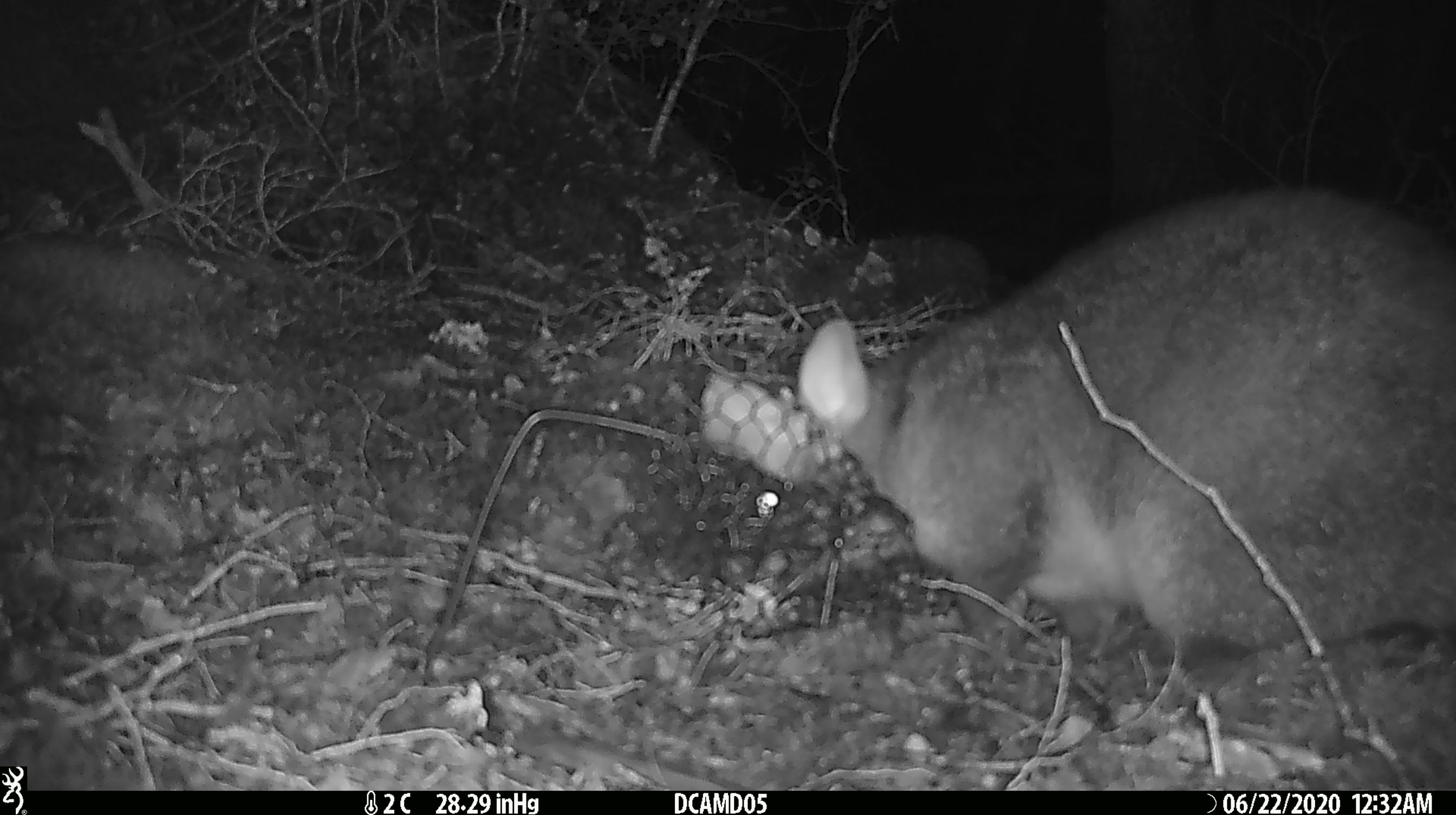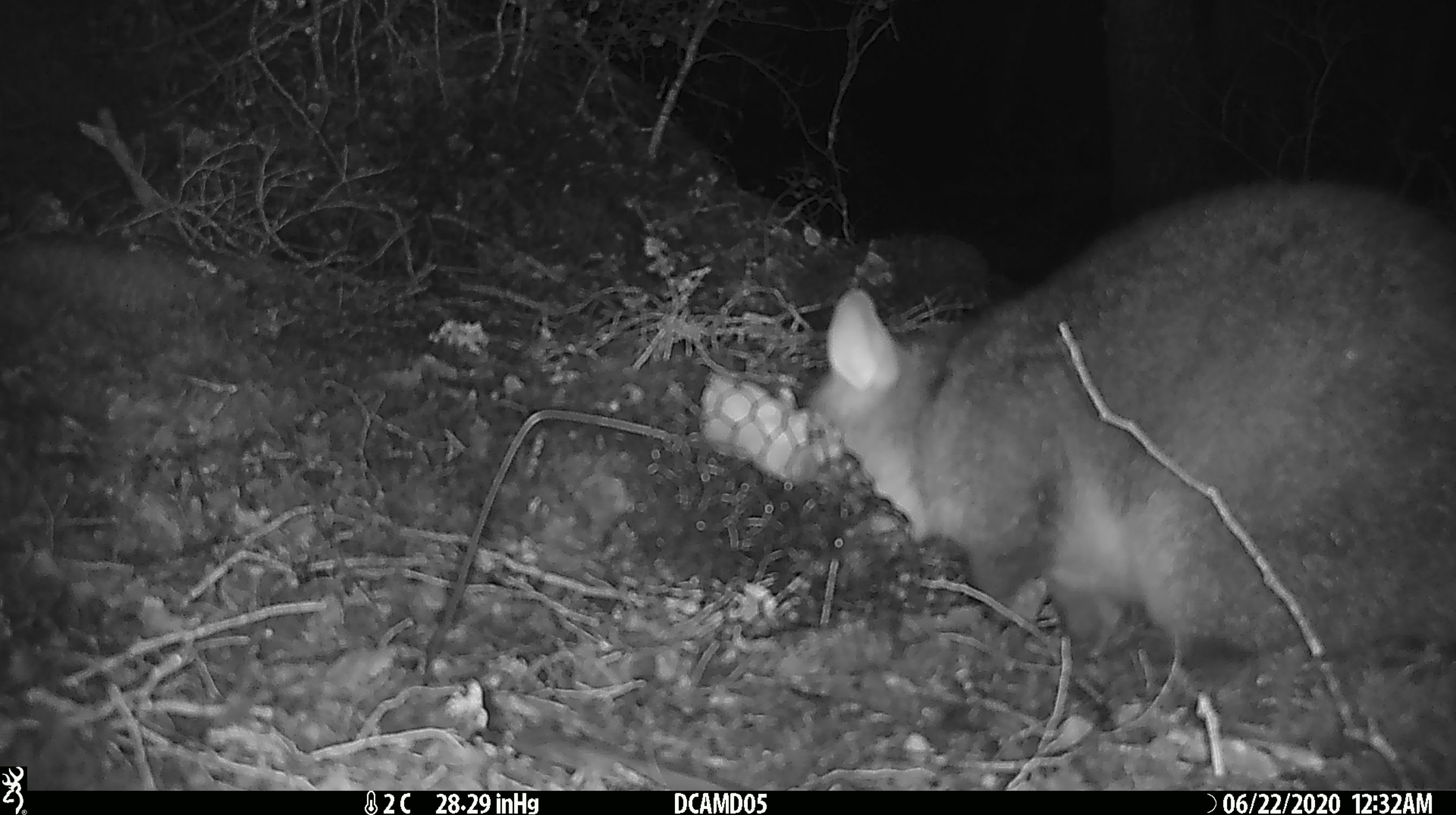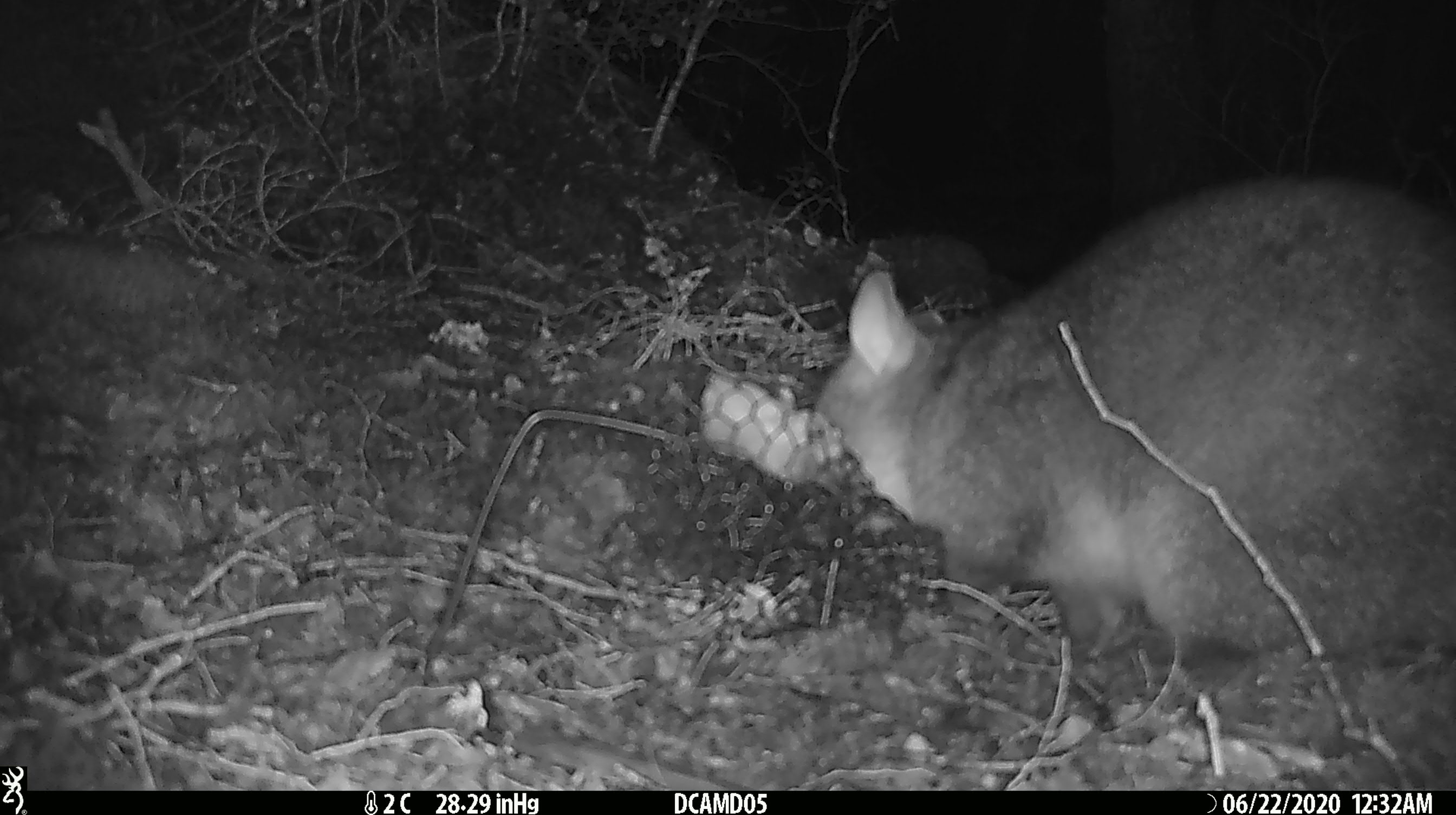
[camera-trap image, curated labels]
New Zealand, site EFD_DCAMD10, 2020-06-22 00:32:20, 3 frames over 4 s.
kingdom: Animalia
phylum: Chordata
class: Mammalia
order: Diprotodontia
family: Phalangeridae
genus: Trichosurus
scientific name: Trichosurus vulpecula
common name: common brushtail possum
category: possum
Possum (common brushtail possum) (Trichosurus vulpecula).